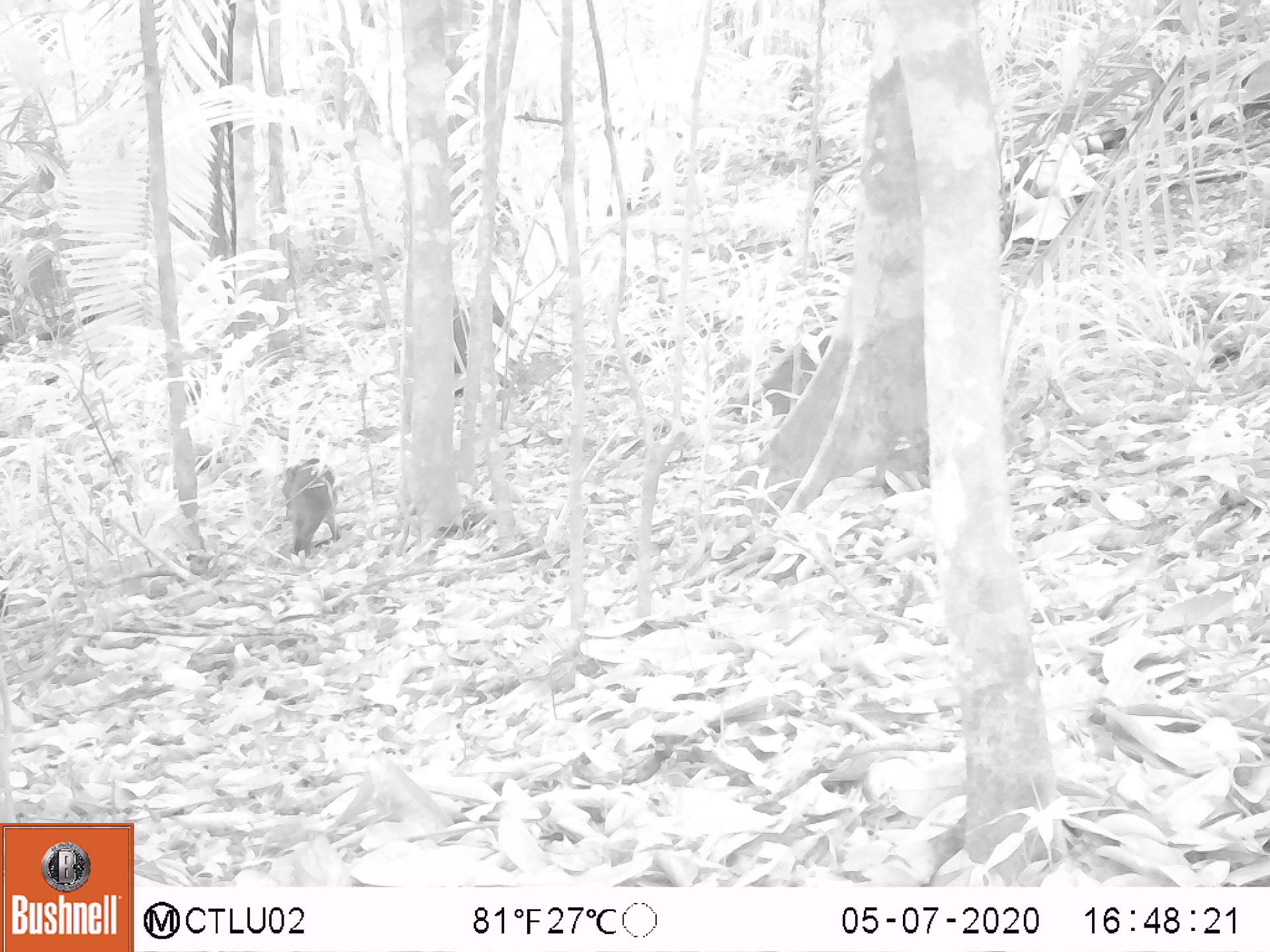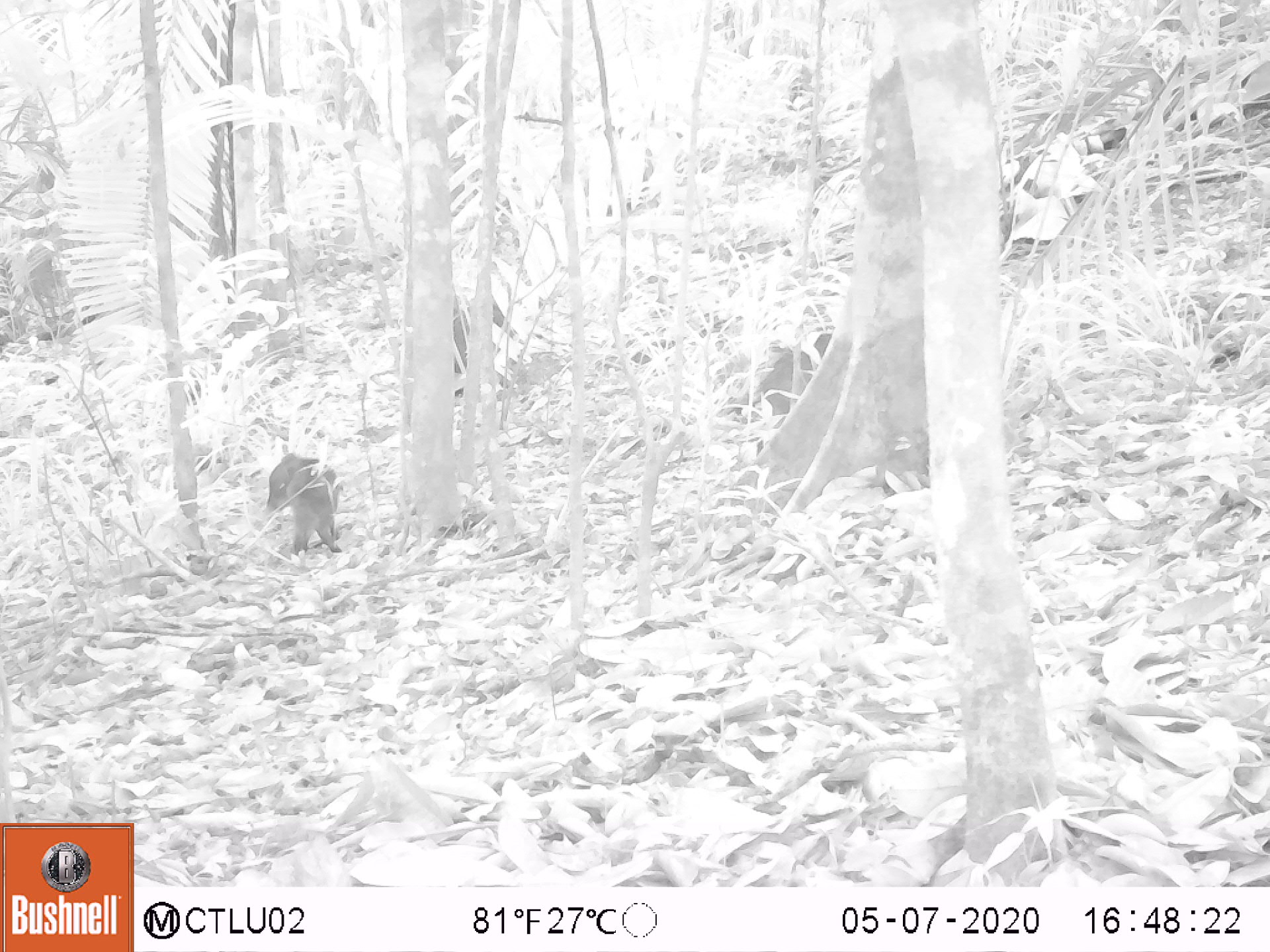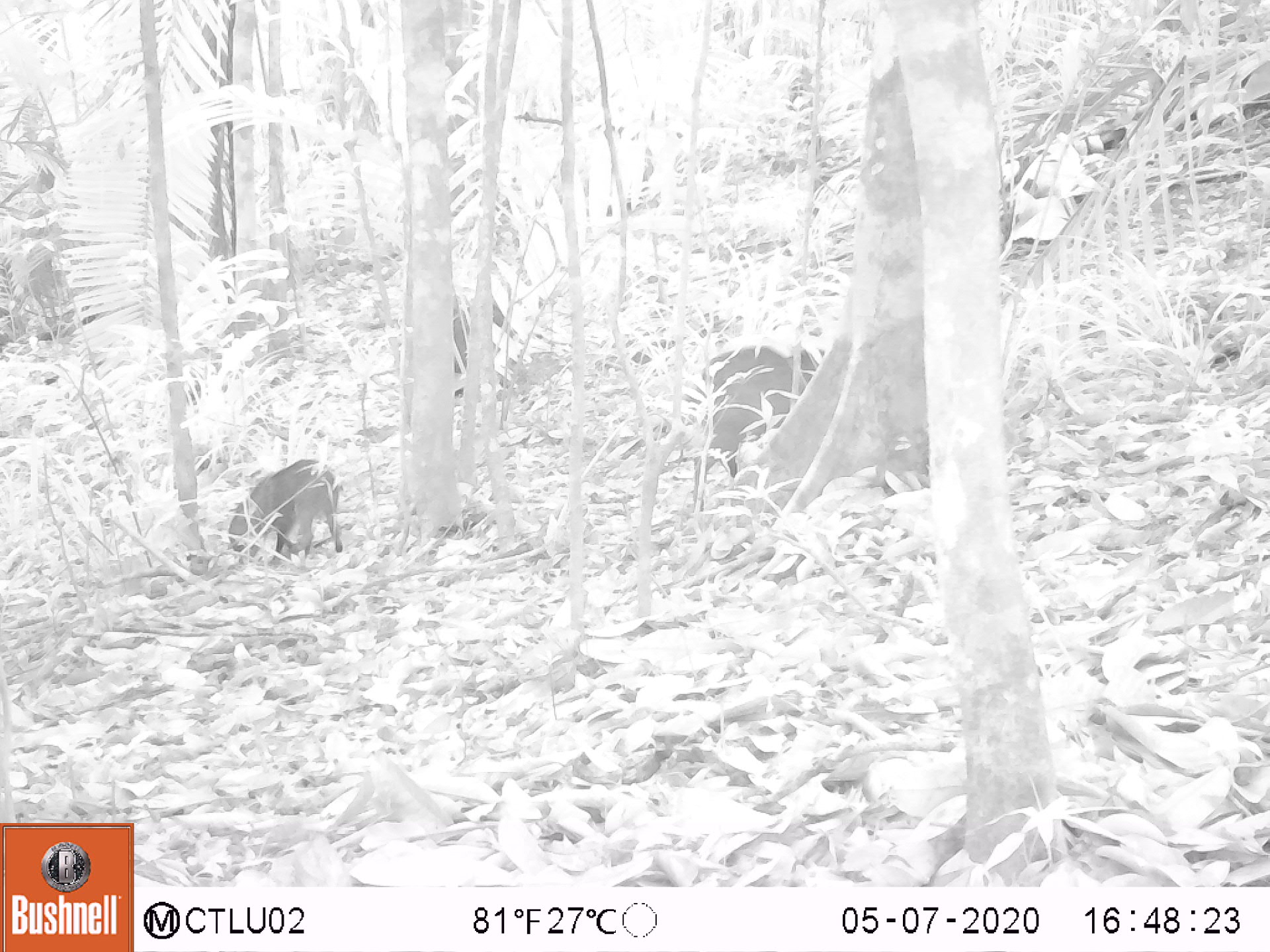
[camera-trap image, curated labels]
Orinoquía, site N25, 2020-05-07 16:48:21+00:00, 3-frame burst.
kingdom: Animalia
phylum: Chordata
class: Mammalia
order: Artiodactyla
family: Tayassuidae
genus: Pecari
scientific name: Pecari tajacu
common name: collared peccary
Collared peccary (Pecari tajacu).